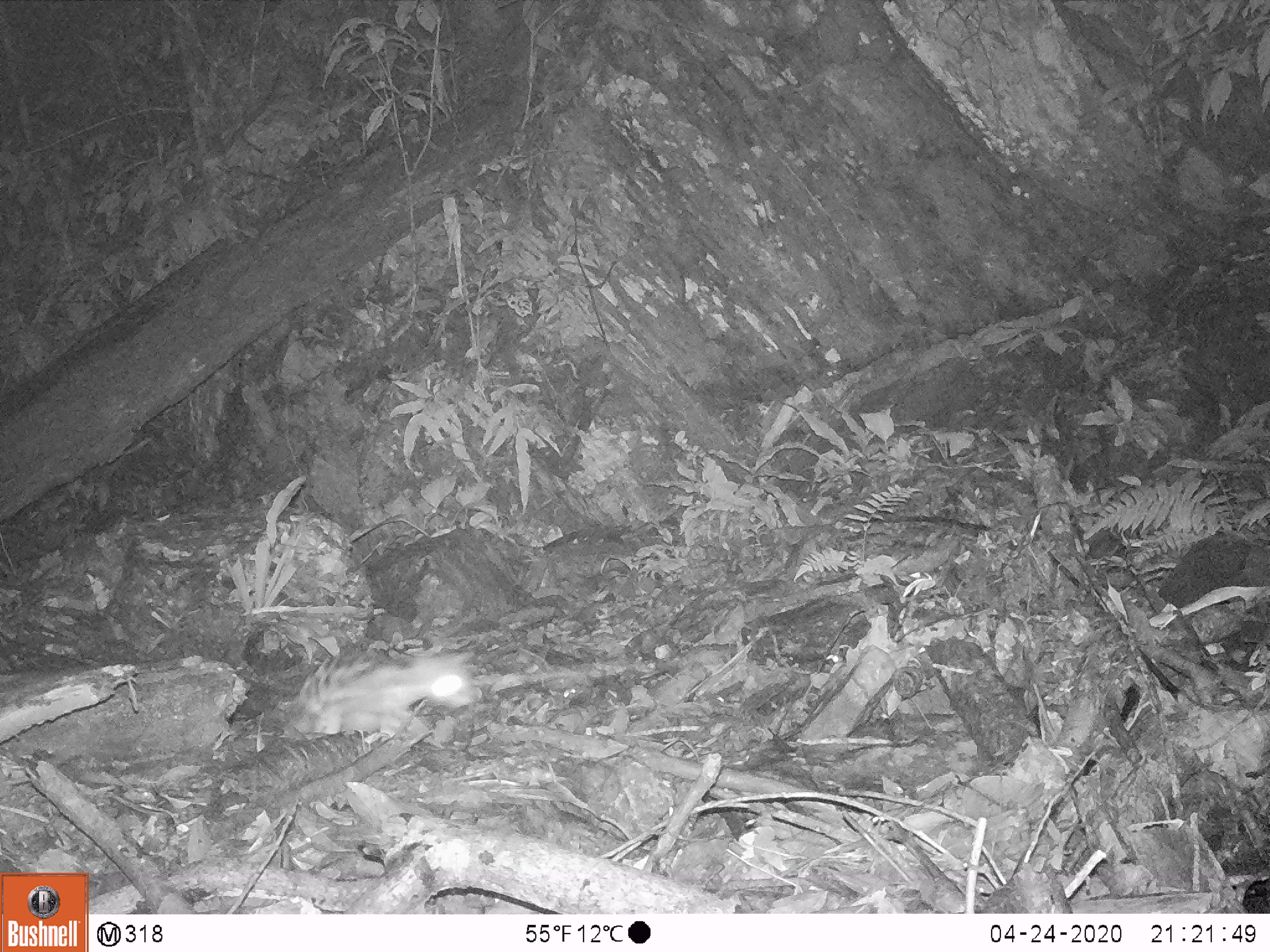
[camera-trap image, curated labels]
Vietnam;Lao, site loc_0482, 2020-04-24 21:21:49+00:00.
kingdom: Animalia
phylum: Chordata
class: Mammalia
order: Carnivora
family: Prionodontidae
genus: Prionodon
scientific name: Prionodon pardicolor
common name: spotted linsang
Spotted linsang (Prionodon pardicolor). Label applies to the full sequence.